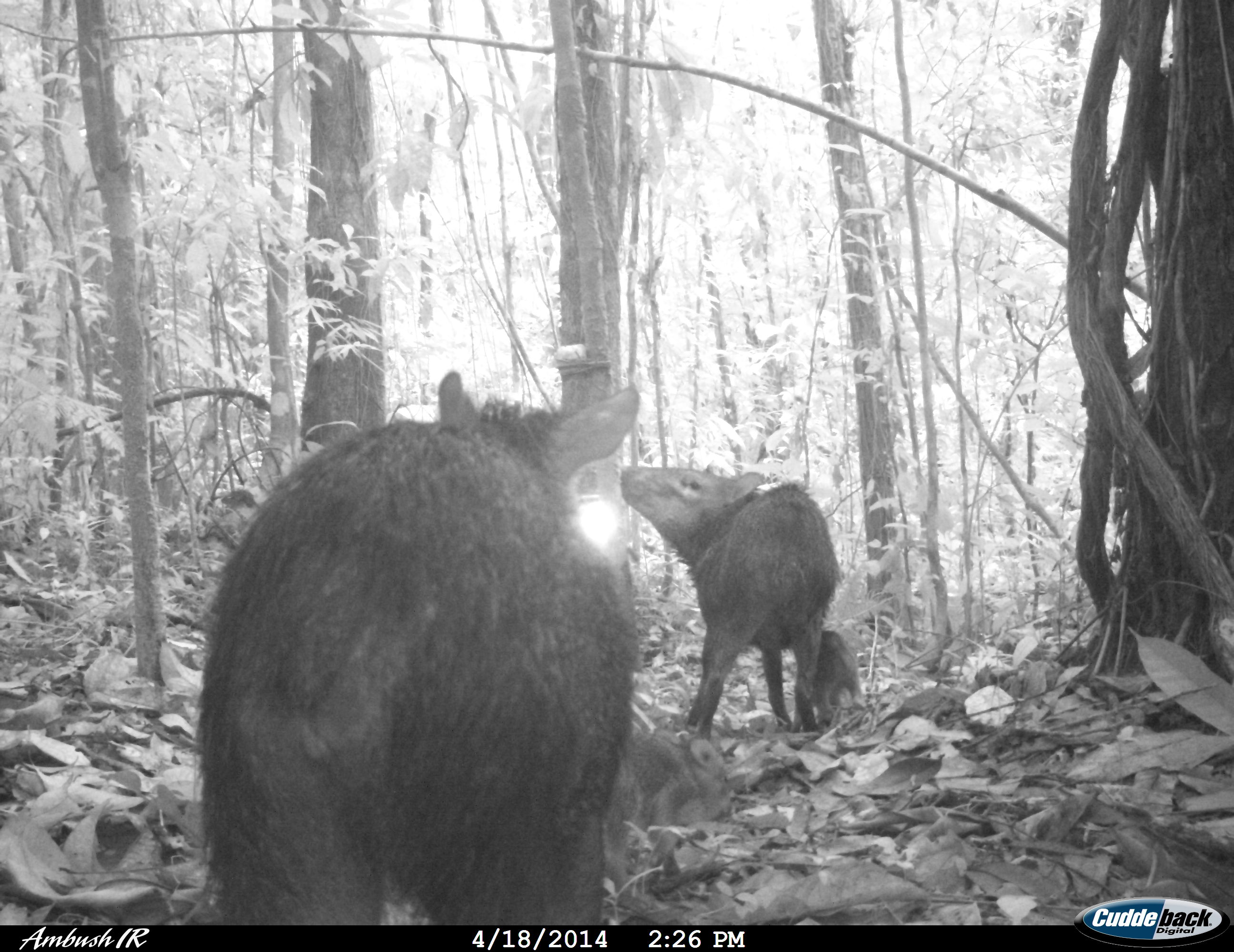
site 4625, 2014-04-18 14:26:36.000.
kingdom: Animalia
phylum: Chordata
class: Mammalia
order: Artiodactyla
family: Tayassuidae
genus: Pecari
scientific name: Pecari tajacu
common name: collared peccary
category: tayassu tajacu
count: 5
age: adult